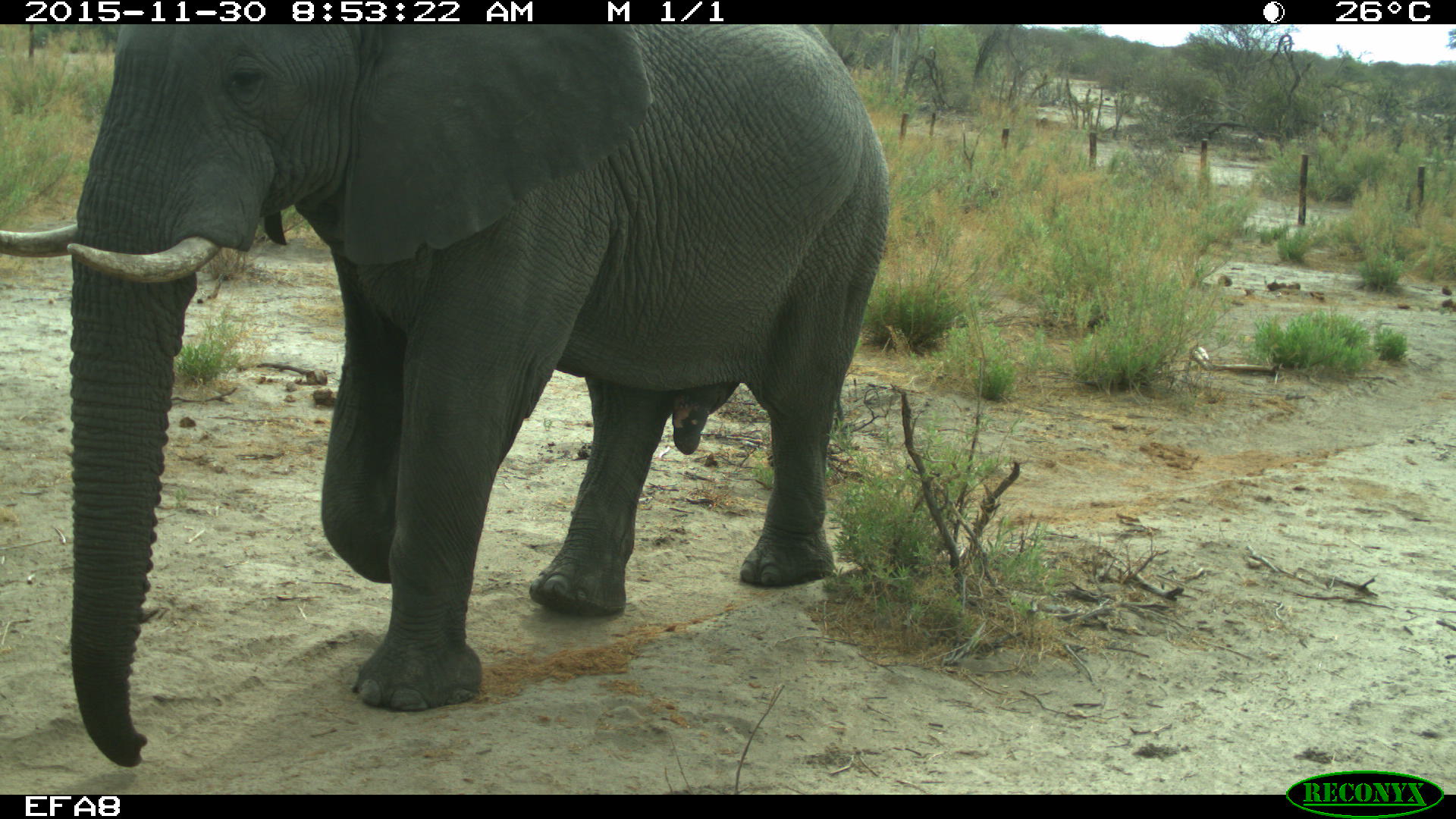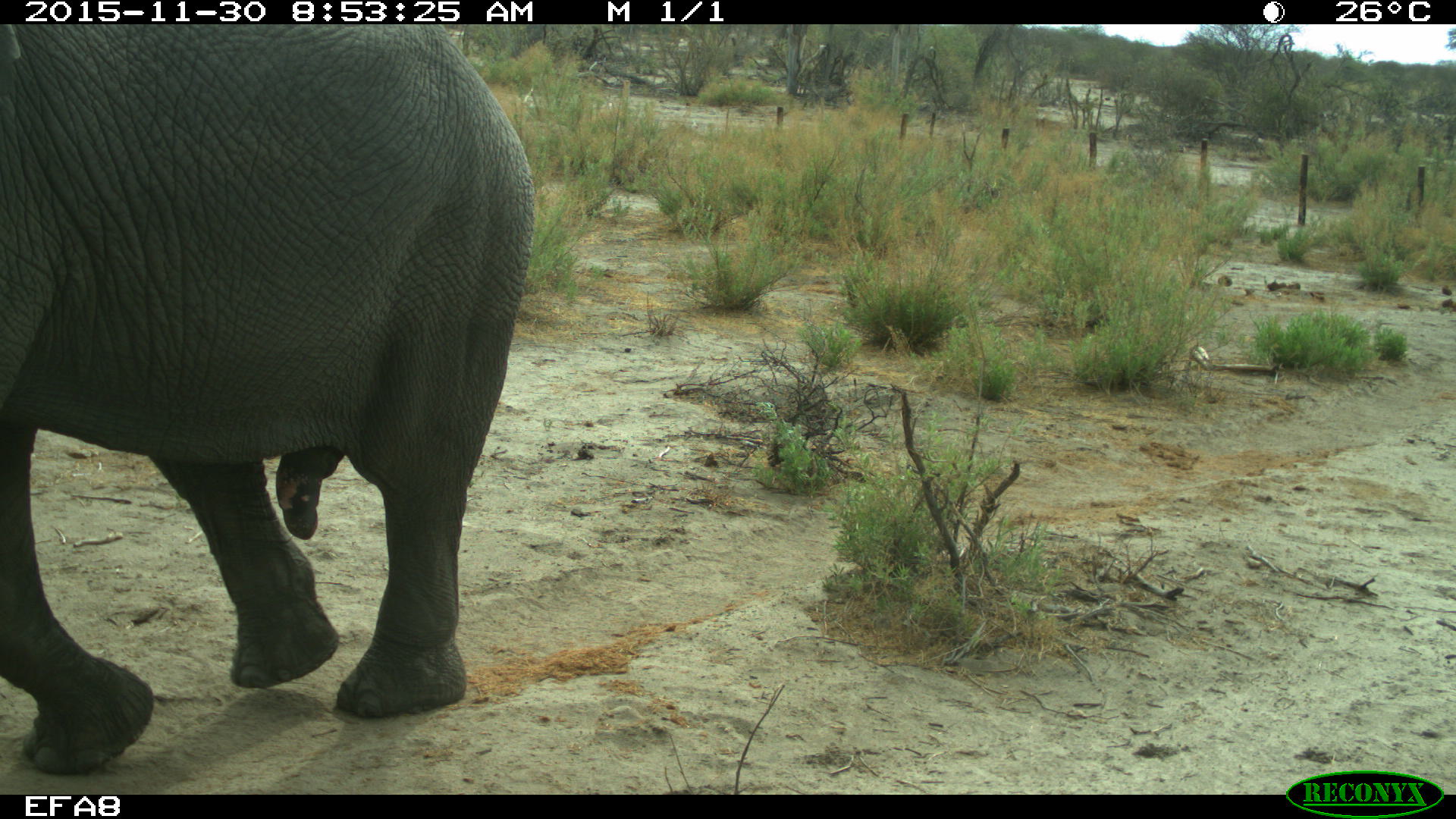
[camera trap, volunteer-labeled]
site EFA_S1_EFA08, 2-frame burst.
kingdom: Animalia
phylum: Chordata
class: Mammalia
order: Proboscidea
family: Elephantidae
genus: Loxodonta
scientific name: Loxodonta africana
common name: african bush elephant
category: elephant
Elephant (african bush elephant) (Loxodonta africana), count 1. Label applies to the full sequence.